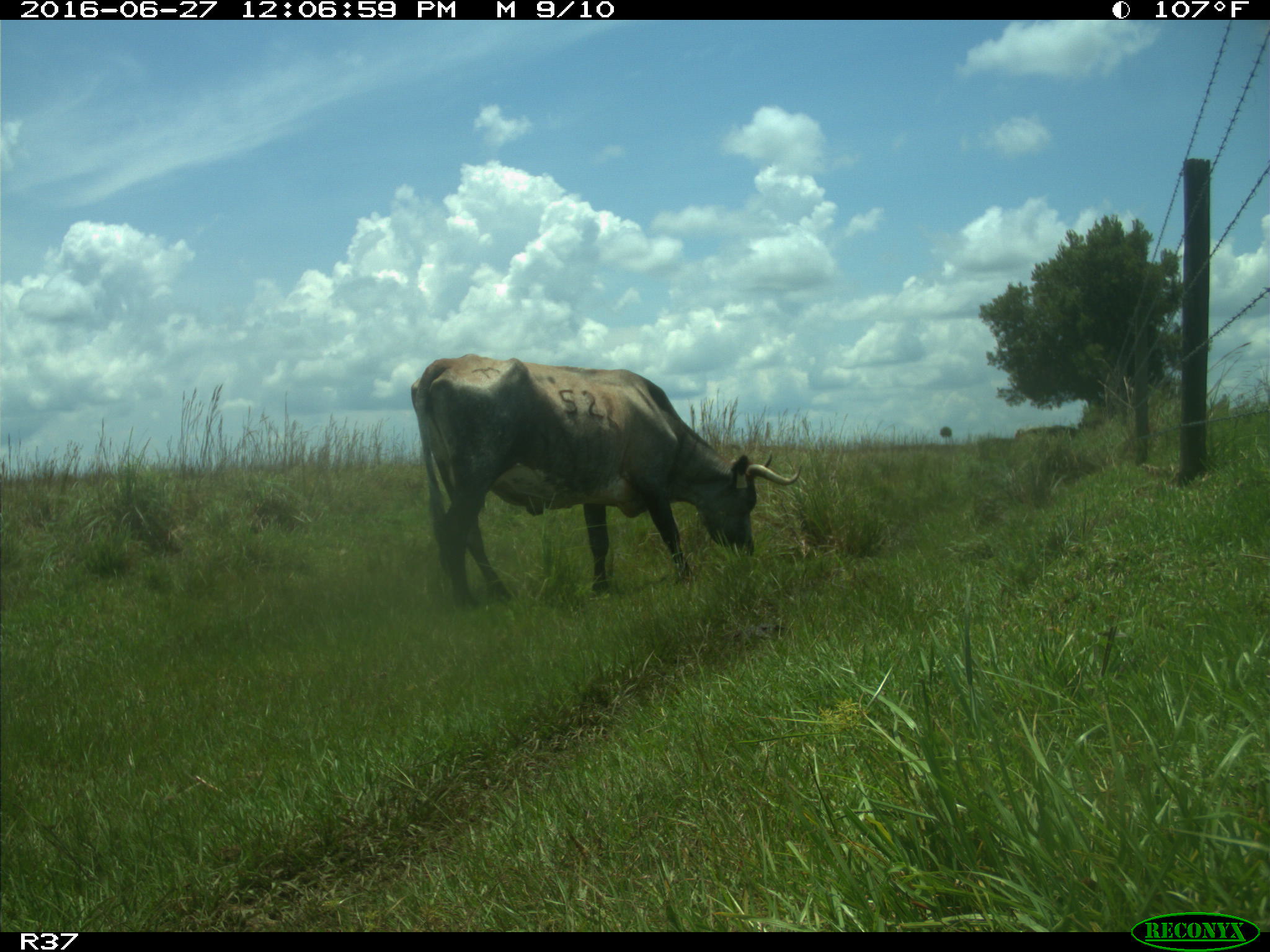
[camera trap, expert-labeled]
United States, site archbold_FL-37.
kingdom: Animalia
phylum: Chordata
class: Mammalia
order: Artiodactyla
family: Bovidae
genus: Bos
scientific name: Bos taurus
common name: domestic cow